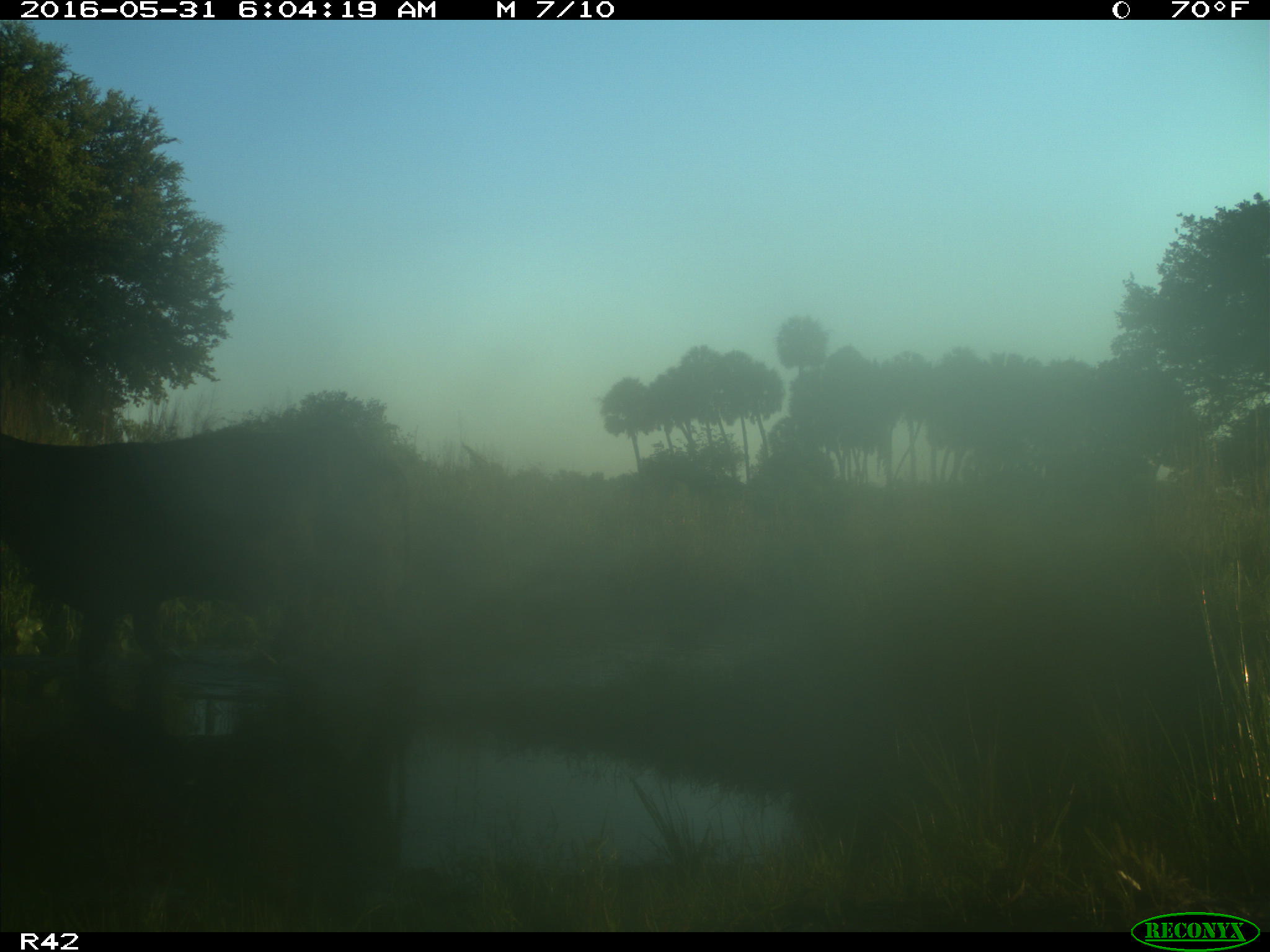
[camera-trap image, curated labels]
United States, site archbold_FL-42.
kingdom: Animalia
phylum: Chordata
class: Mammalia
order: Artiodactyla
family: Bovidae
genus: Bos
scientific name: Bos taurus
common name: domestic cow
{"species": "Bos taurus (domestic cow)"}